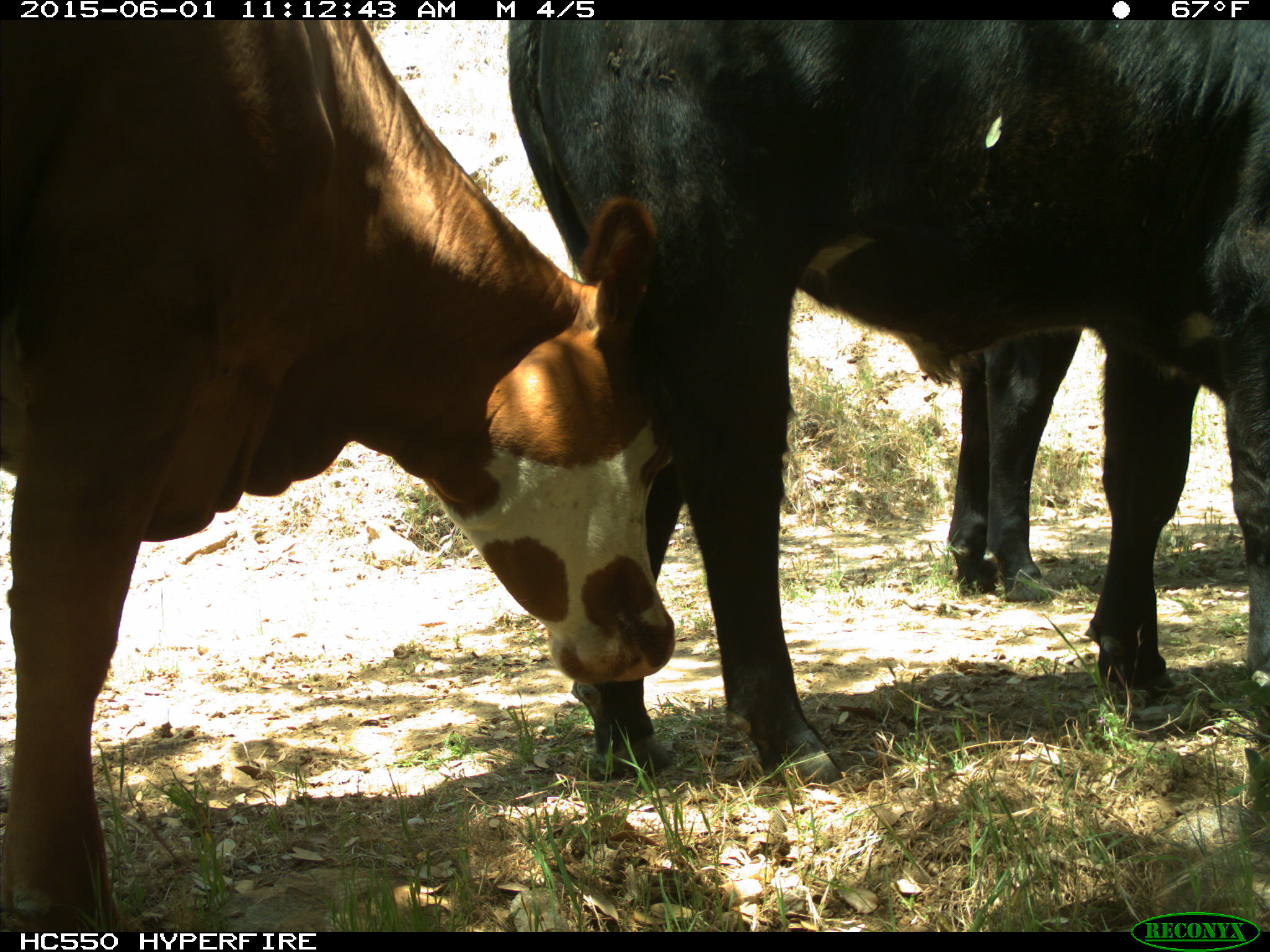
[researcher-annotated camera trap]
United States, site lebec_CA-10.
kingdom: Animalia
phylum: Chordata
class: Mammalia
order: Artiodactyla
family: Bovidae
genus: Bos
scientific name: Bos taurus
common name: domestic cow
Bos taurus (domestic cow).